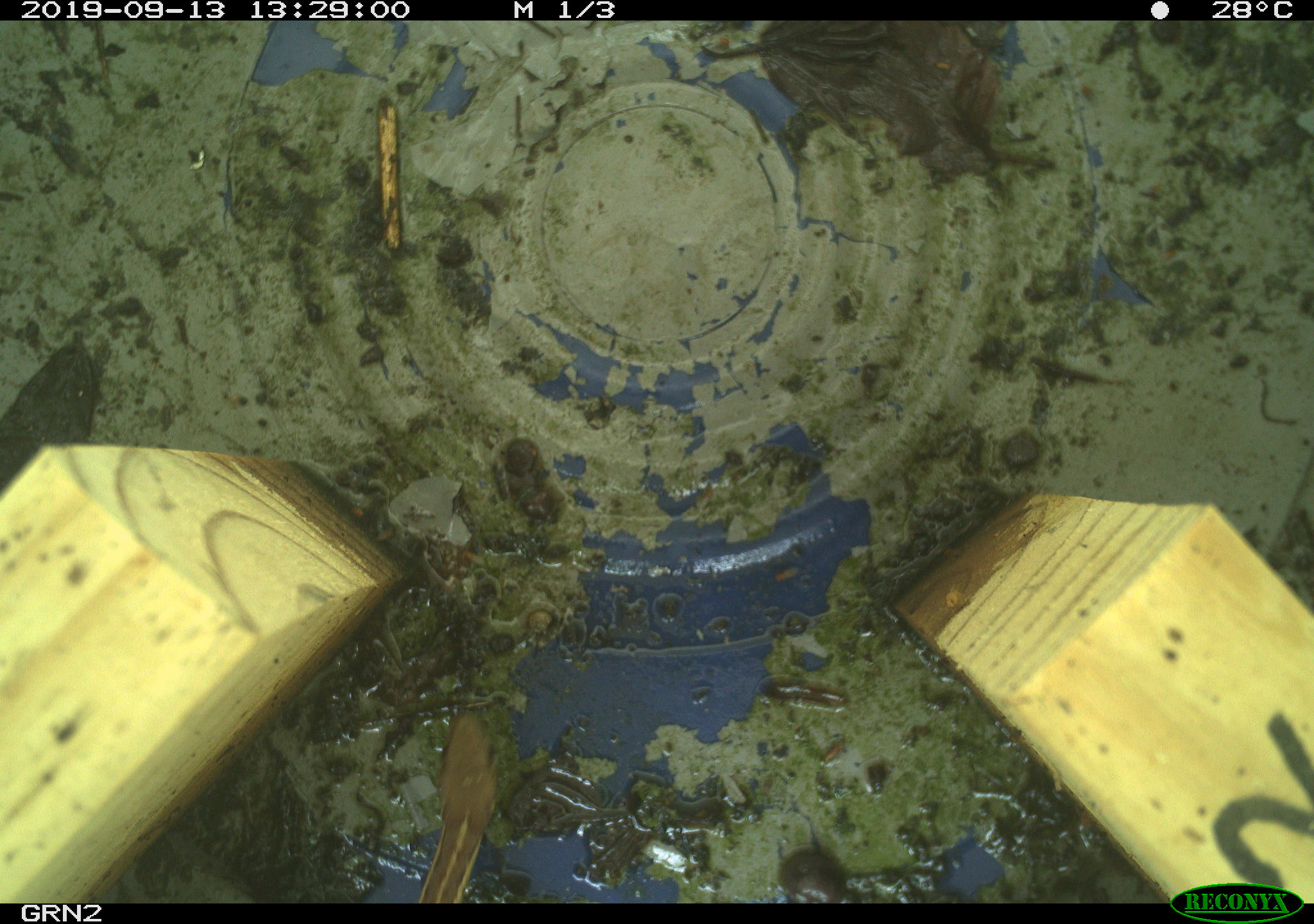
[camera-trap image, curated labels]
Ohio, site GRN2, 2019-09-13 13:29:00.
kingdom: Animalia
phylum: Chordata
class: Reptilia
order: Squamata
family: Colubridae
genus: Thamnophis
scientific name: Thamnophis sirtalis sirtalis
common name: eastern gartersnake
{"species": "eastern gartersnake (Thamnophis sirtalis sirtalis)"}